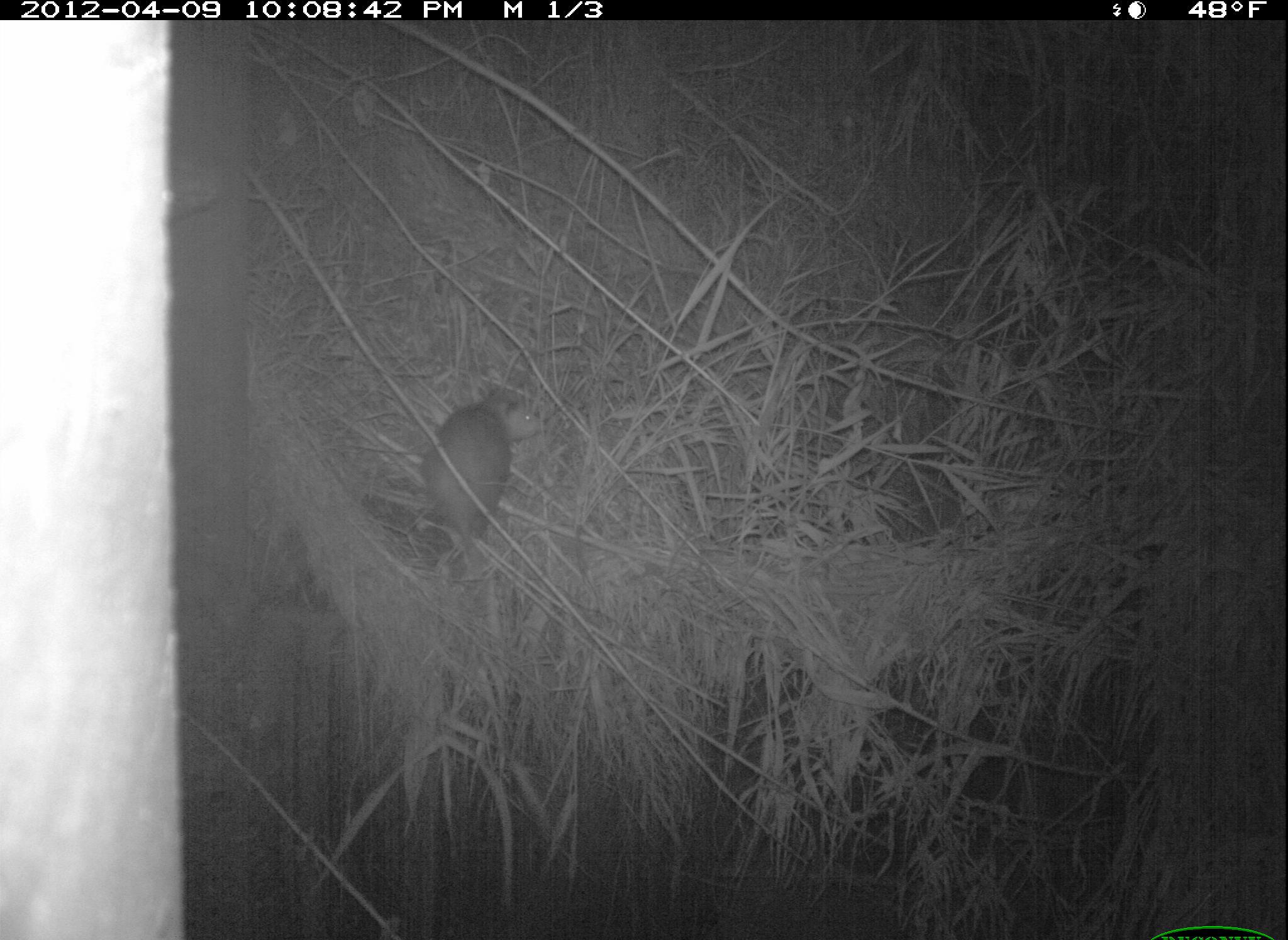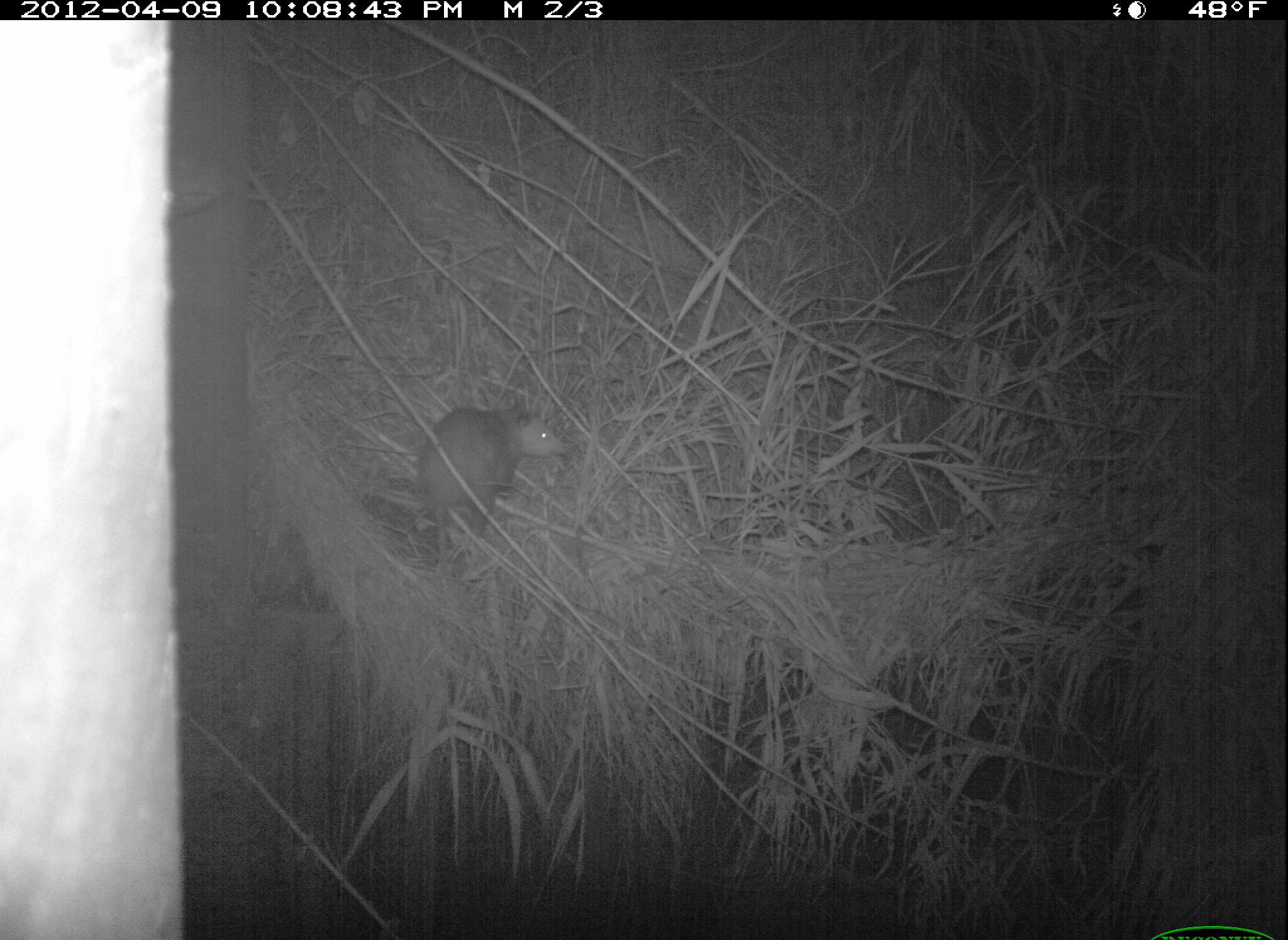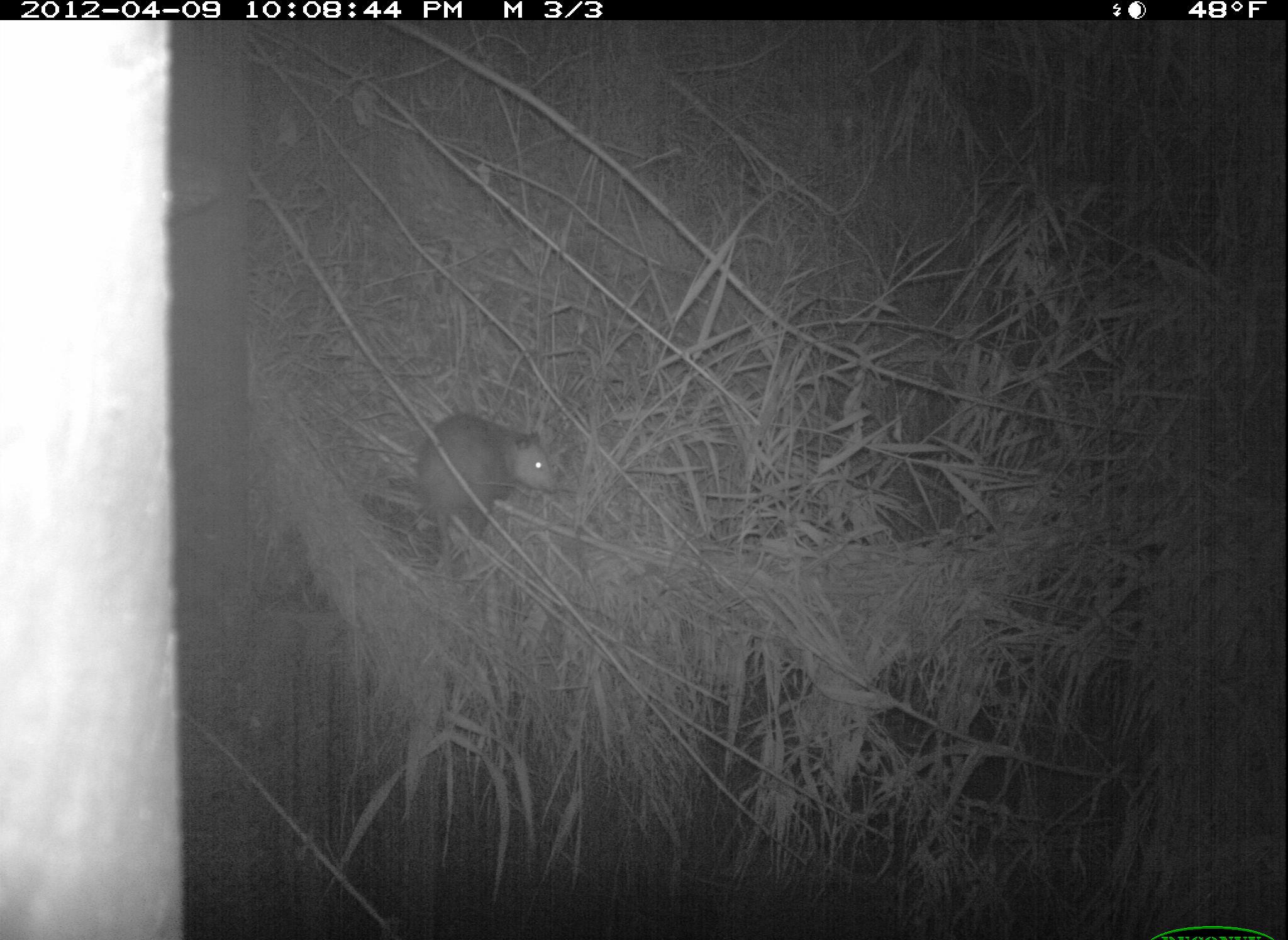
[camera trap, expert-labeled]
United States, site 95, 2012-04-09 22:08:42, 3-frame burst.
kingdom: Animalia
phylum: Chordata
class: Mammalia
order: Didelphimorphia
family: Didelphidae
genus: Didelphis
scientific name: Didelphis virginiana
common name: virginia opossum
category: opossum